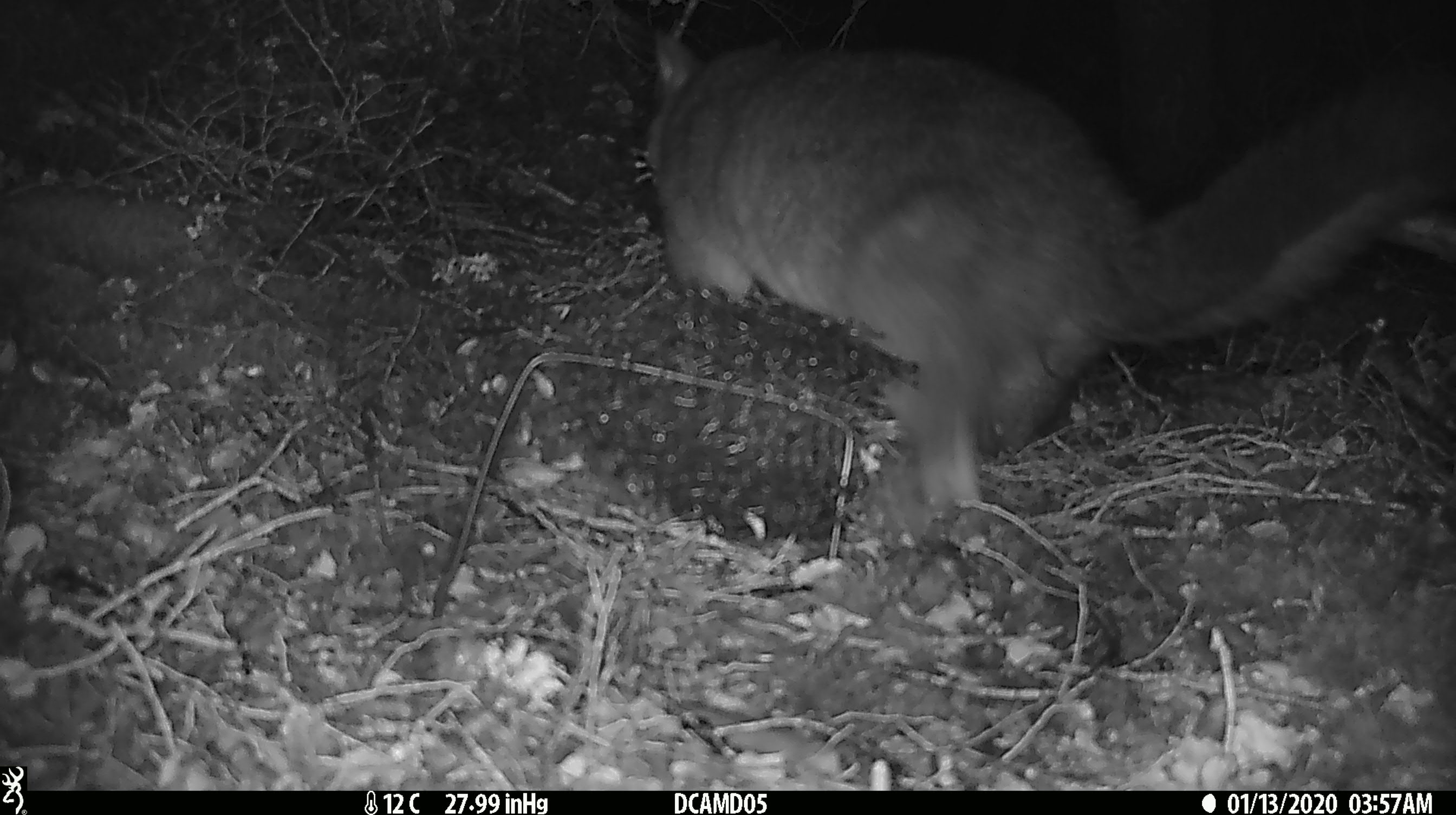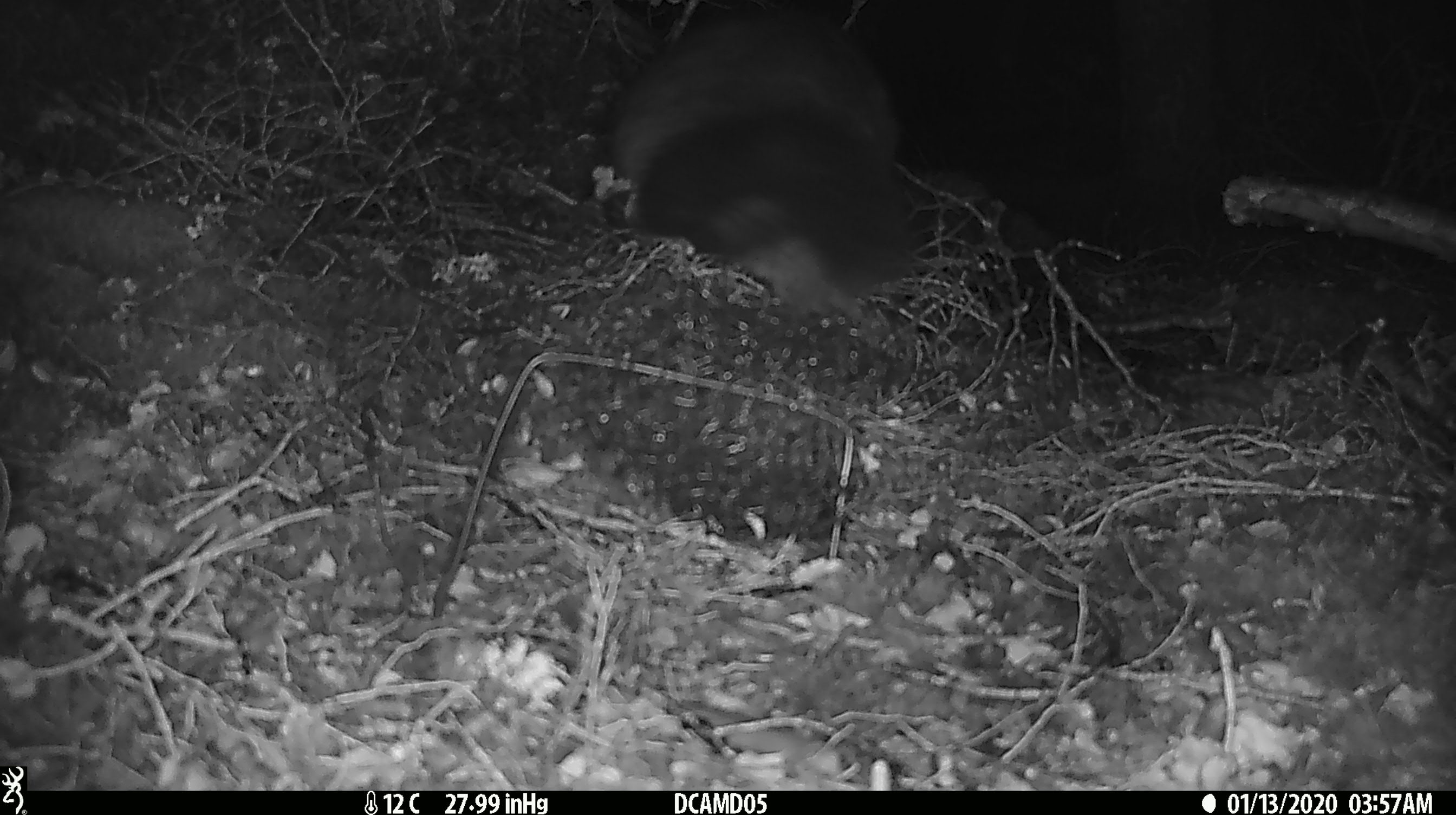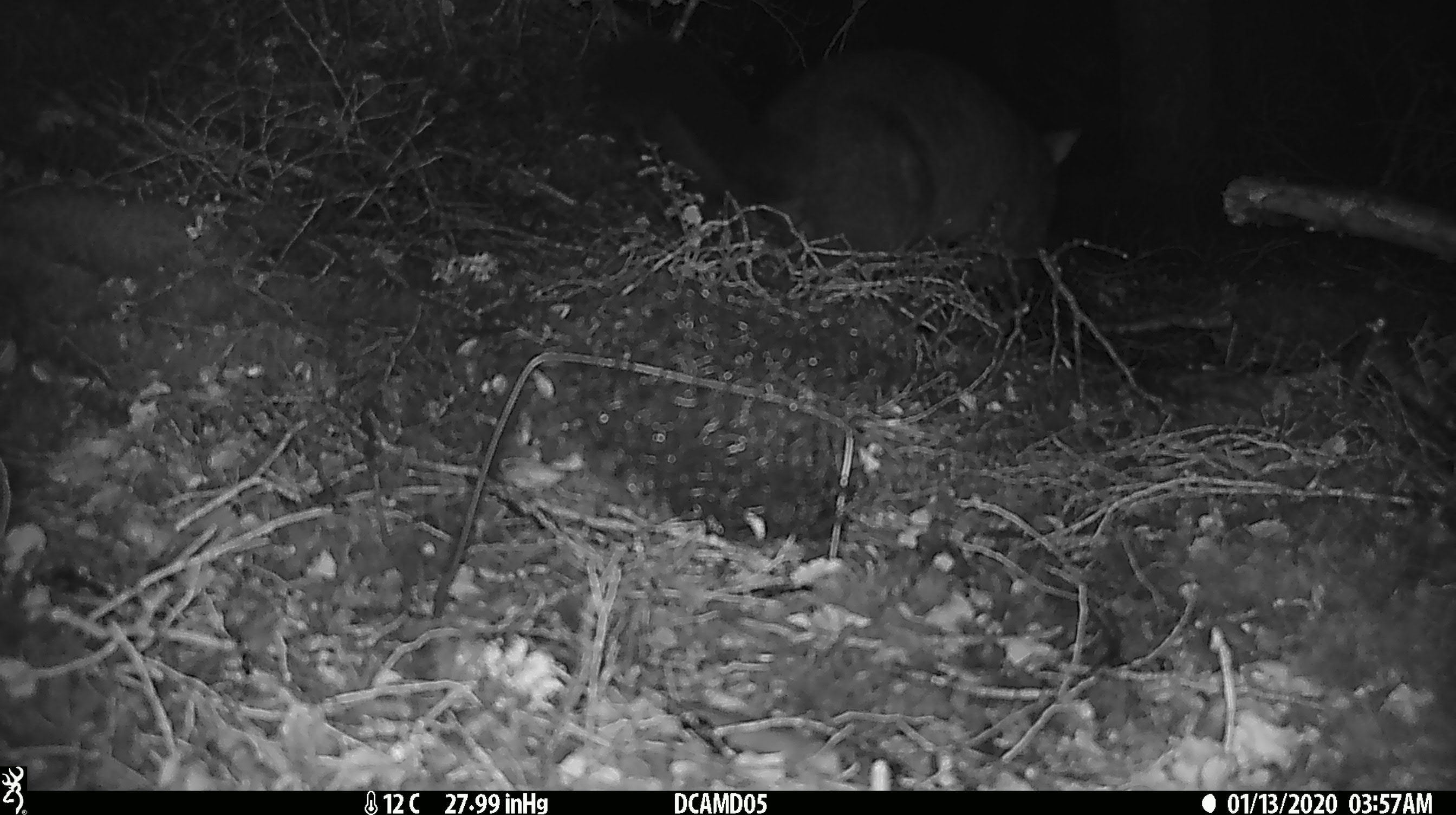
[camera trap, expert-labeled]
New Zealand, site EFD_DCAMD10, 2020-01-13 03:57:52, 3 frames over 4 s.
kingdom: Animalia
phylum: Chordata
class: Mammalia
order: Diprotodontia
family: Phalangeridae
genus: Trichosurus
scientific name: Trichosurus vulpecula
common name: common brushtail possum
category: possum